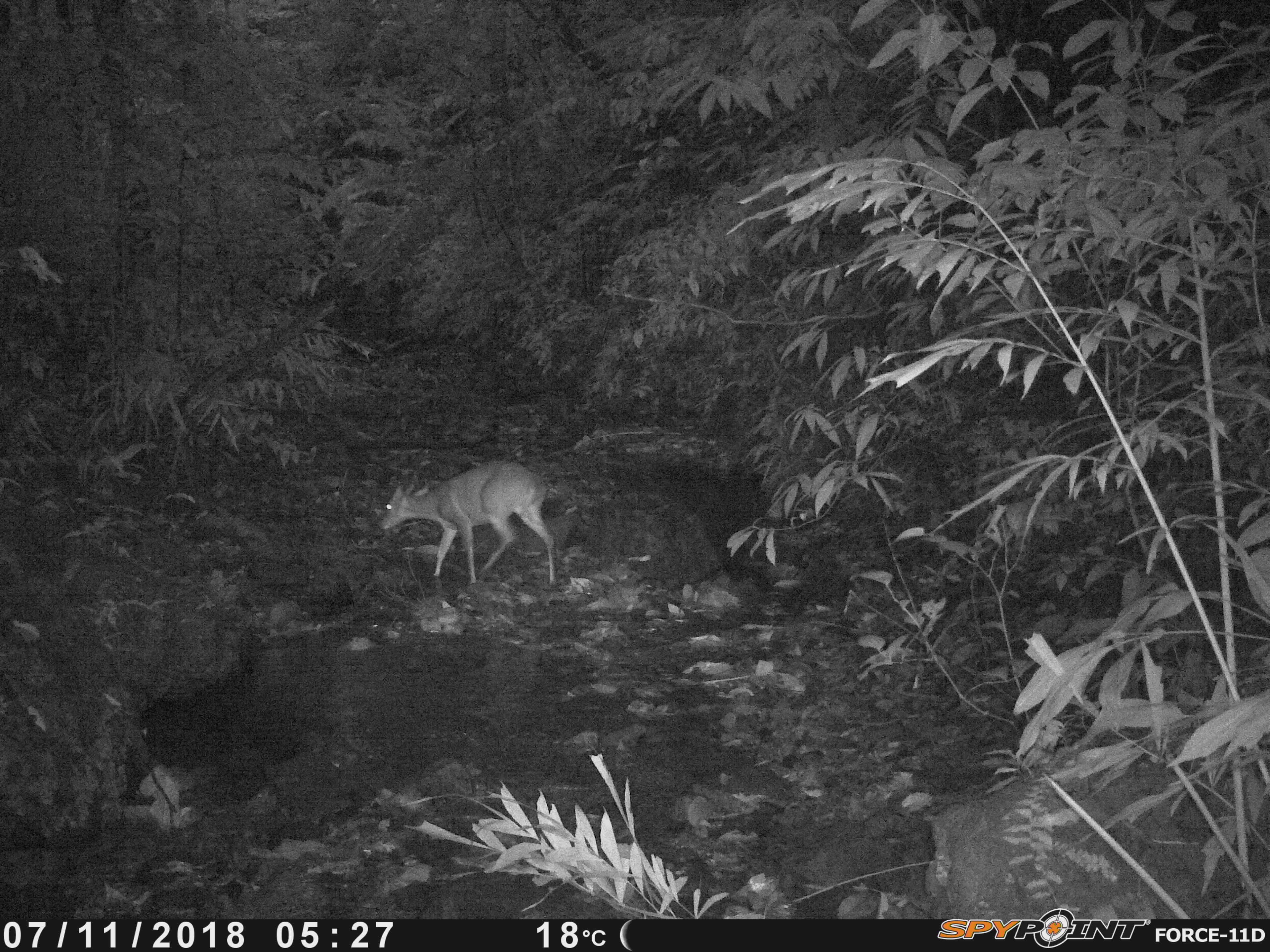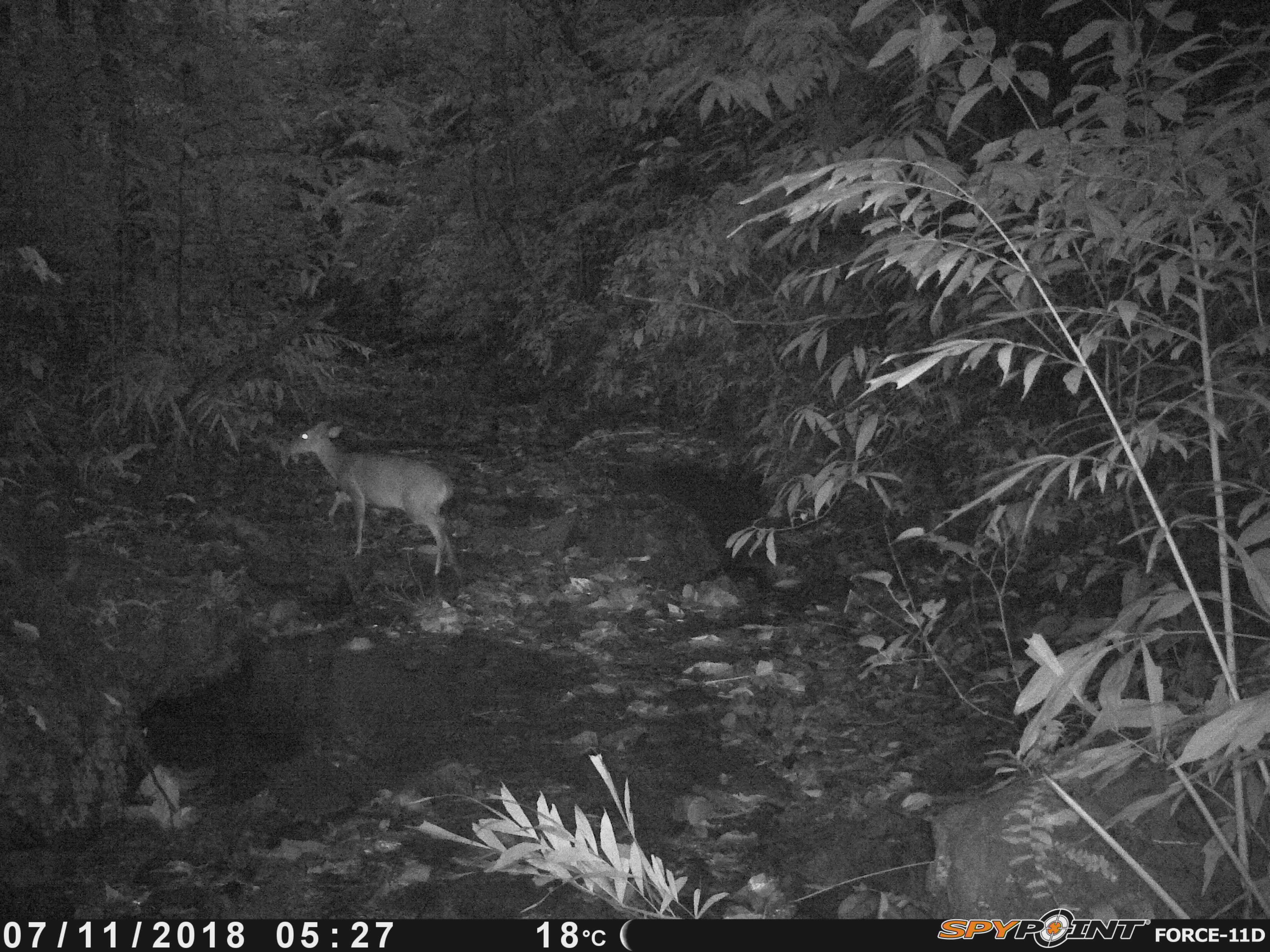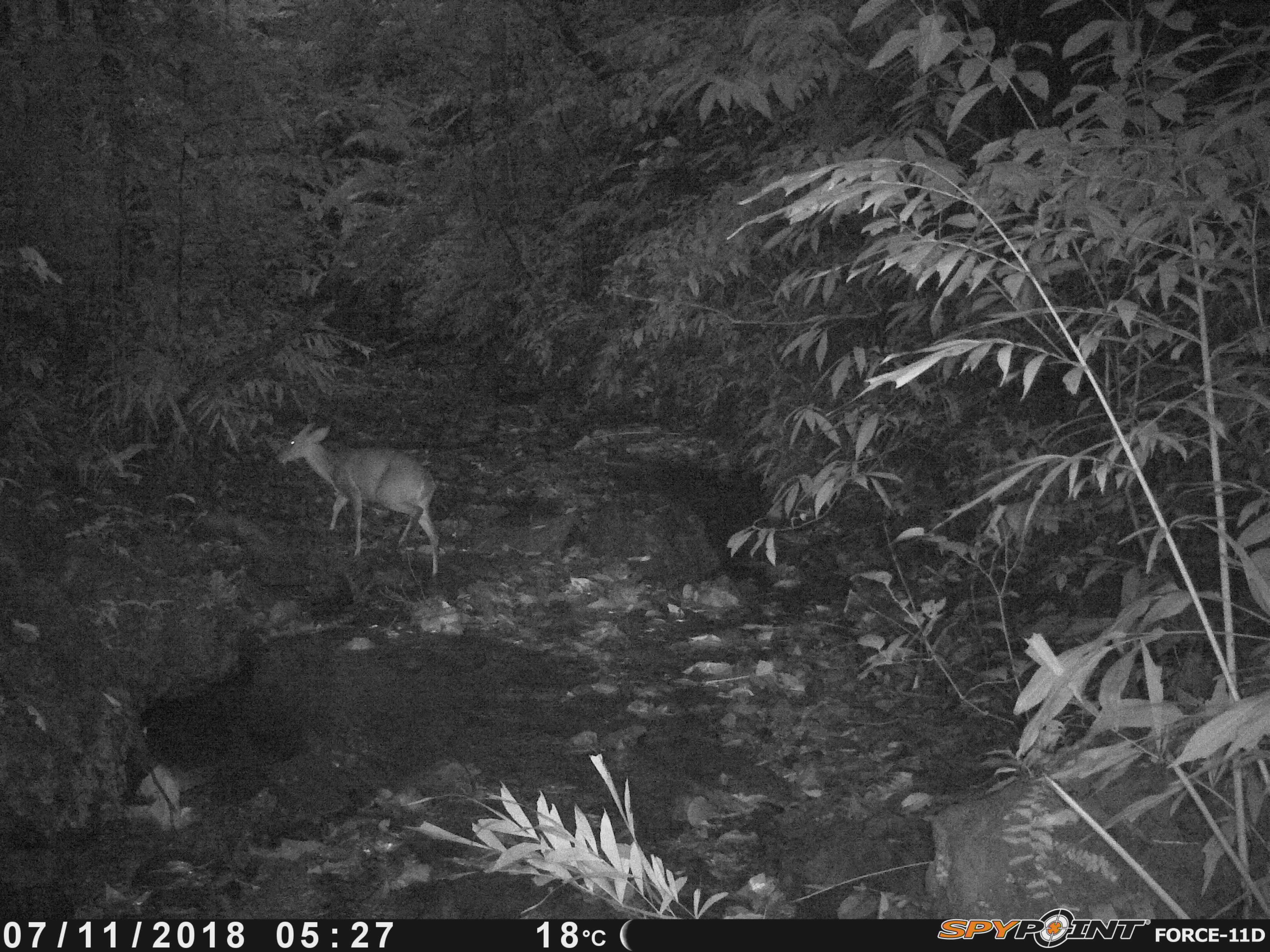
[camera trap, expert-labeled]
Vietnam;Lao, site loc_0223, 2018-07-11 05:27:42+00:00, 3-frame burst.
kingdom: Animalia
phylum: Chordata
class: Mammalia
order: Artiodactyla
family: Cervidae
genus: Muntiacus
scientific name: Muntiacus vuquangensis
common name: large-antlered muntjac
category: large antlered muntjac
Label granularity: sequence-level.